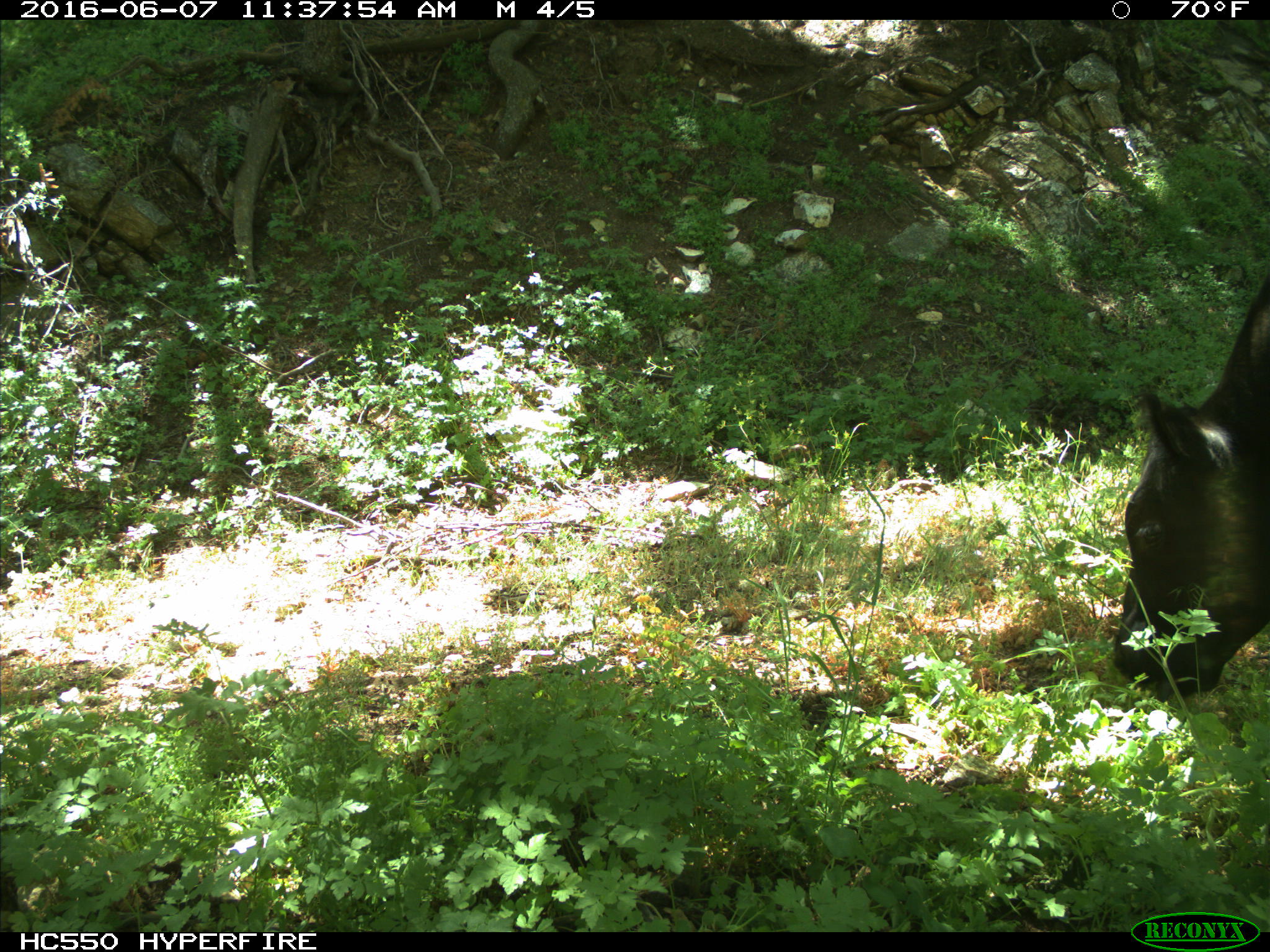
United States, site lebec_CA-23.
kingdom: Animalia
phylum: Chordata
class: Mammalia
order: Artiodactyla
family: Bovidae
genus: Bos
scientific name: Bos taurus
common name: domestic cow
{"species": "Bos taurus (domestic cow)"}